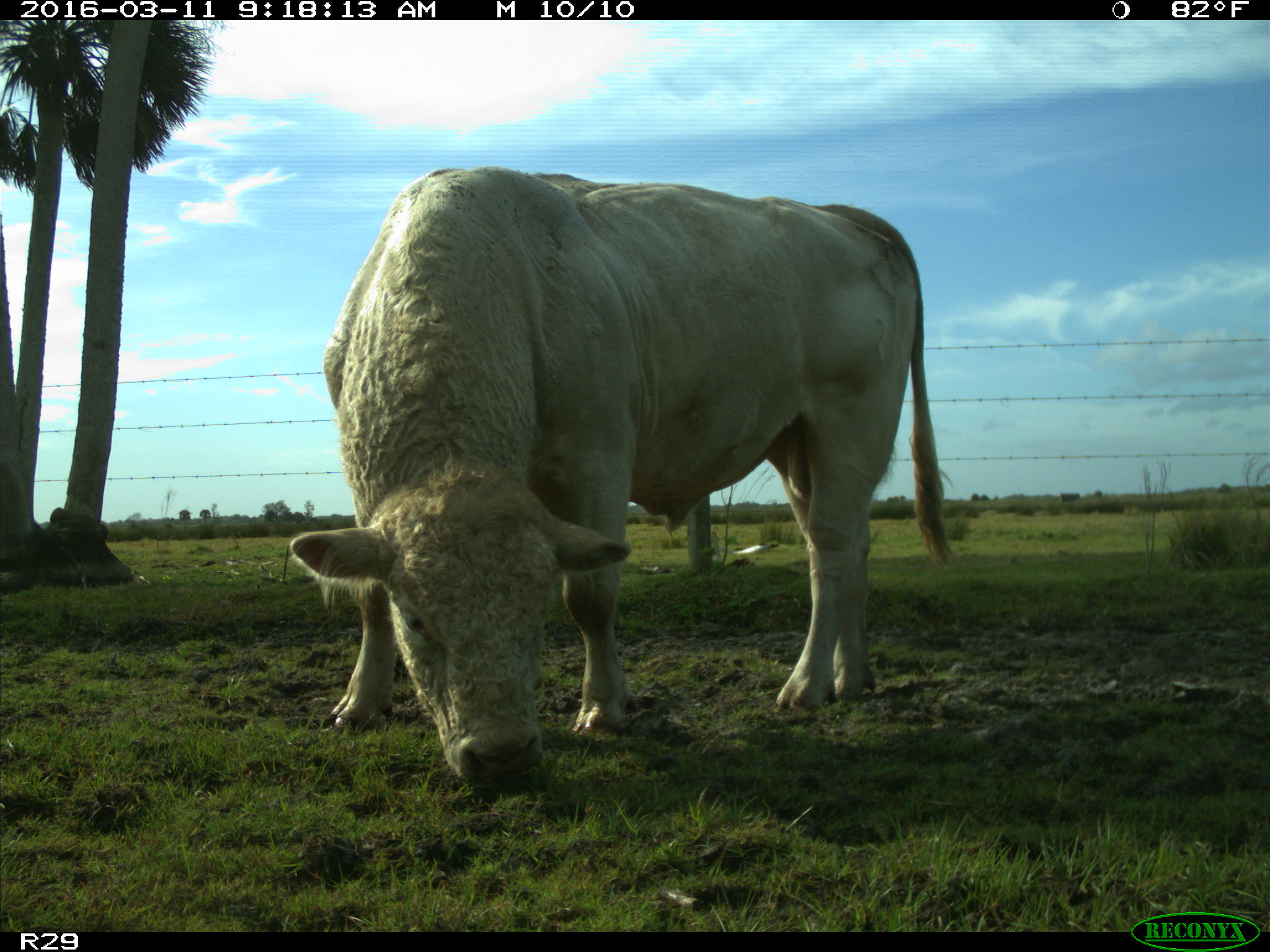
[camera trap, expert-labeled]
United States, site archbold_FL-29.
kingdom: Animalia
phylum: Chordata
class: Mammalia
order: Artiodactyla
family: Bovidae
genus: Bos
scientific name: Bos taurus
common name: domestic cow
Bos taurus (domestic cow).